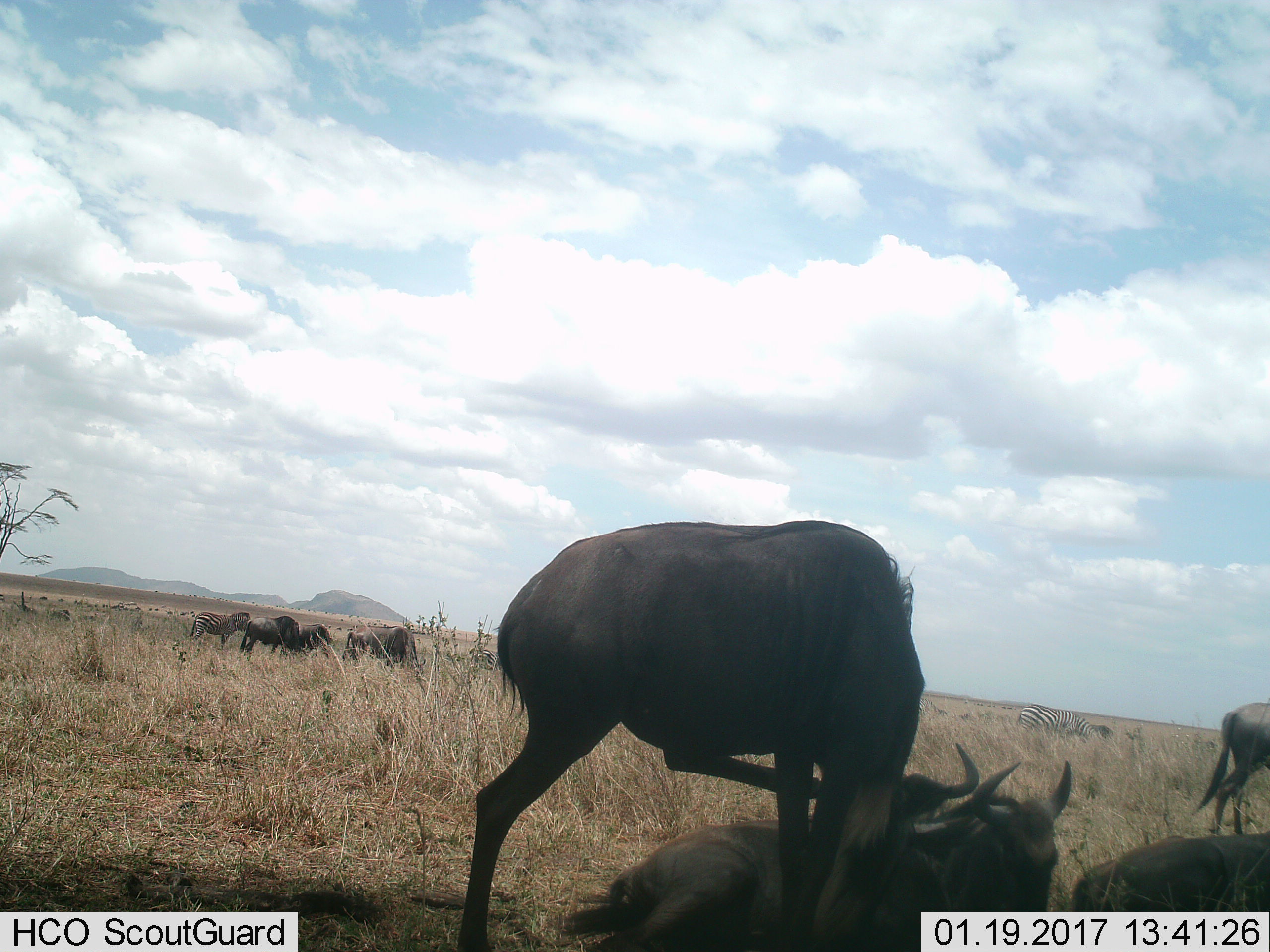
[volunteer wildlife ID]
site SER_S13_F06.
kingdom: Animalia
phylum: Chordata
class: Mammalia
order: Artiodactyla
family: Bovidae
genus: Connochaetes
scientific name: Connochaetes taurinus taurinus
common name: blue wildebeest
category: wildebeestblue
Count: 9.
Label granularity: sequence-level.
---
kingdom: Animalia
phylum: Chordata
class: Mammalia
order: Perissodactyla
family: Equidae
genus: Equus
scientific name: Equus quagga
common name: plains zebra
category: zebraplains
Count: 3.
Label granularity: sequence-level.